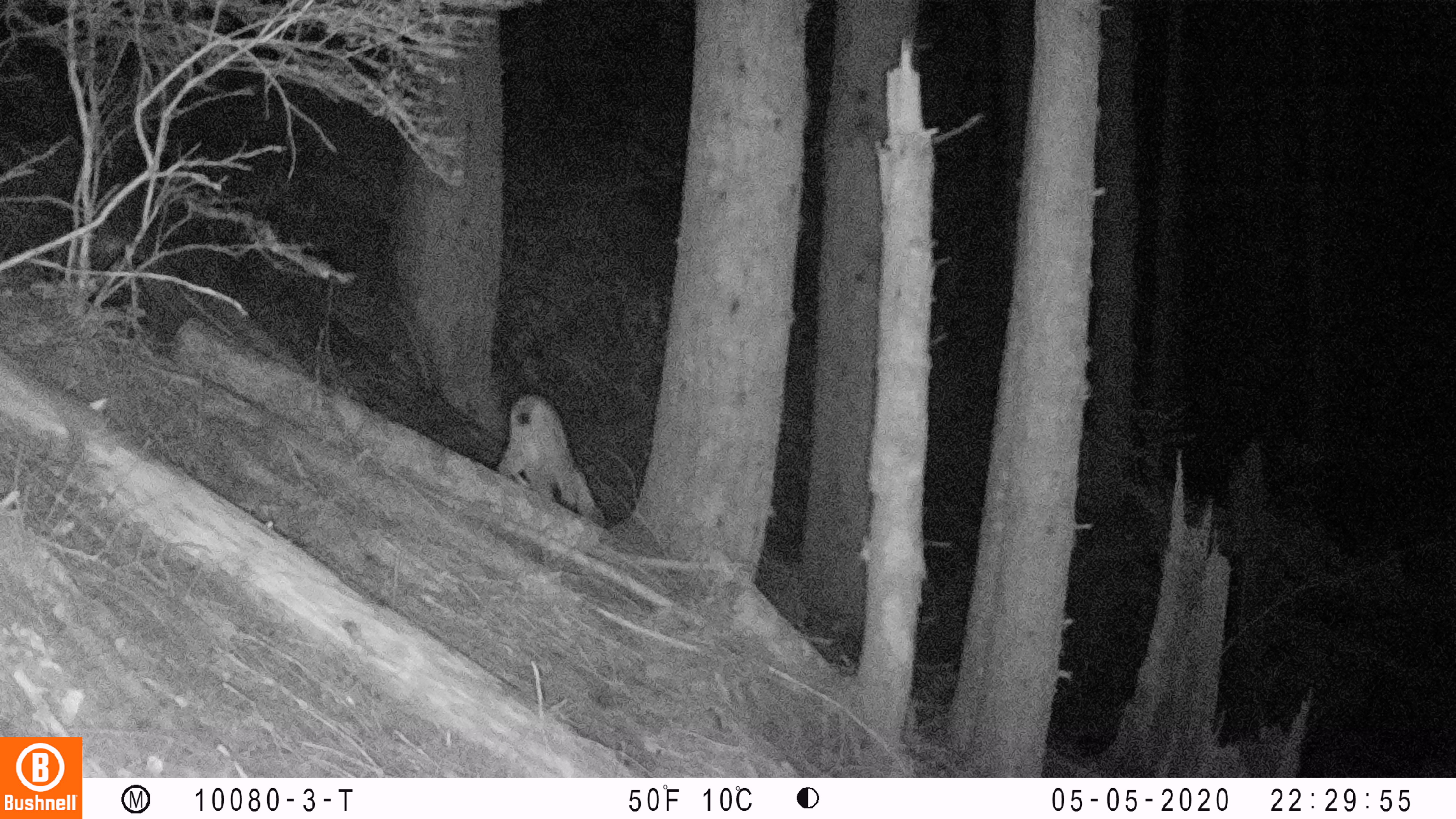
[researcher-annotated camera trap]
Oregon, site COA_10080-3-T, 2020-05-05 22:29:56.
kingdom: Animalia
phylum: Chordata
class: Mammalia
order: Carnivora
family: Felidae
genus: Lynx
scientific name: Lynx rufus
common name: bobcat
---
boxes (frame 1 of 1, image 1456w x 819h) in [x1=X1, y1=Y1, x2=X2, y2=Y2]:
bobcat: [x1=493, y1=387, x2=615, y2=538]